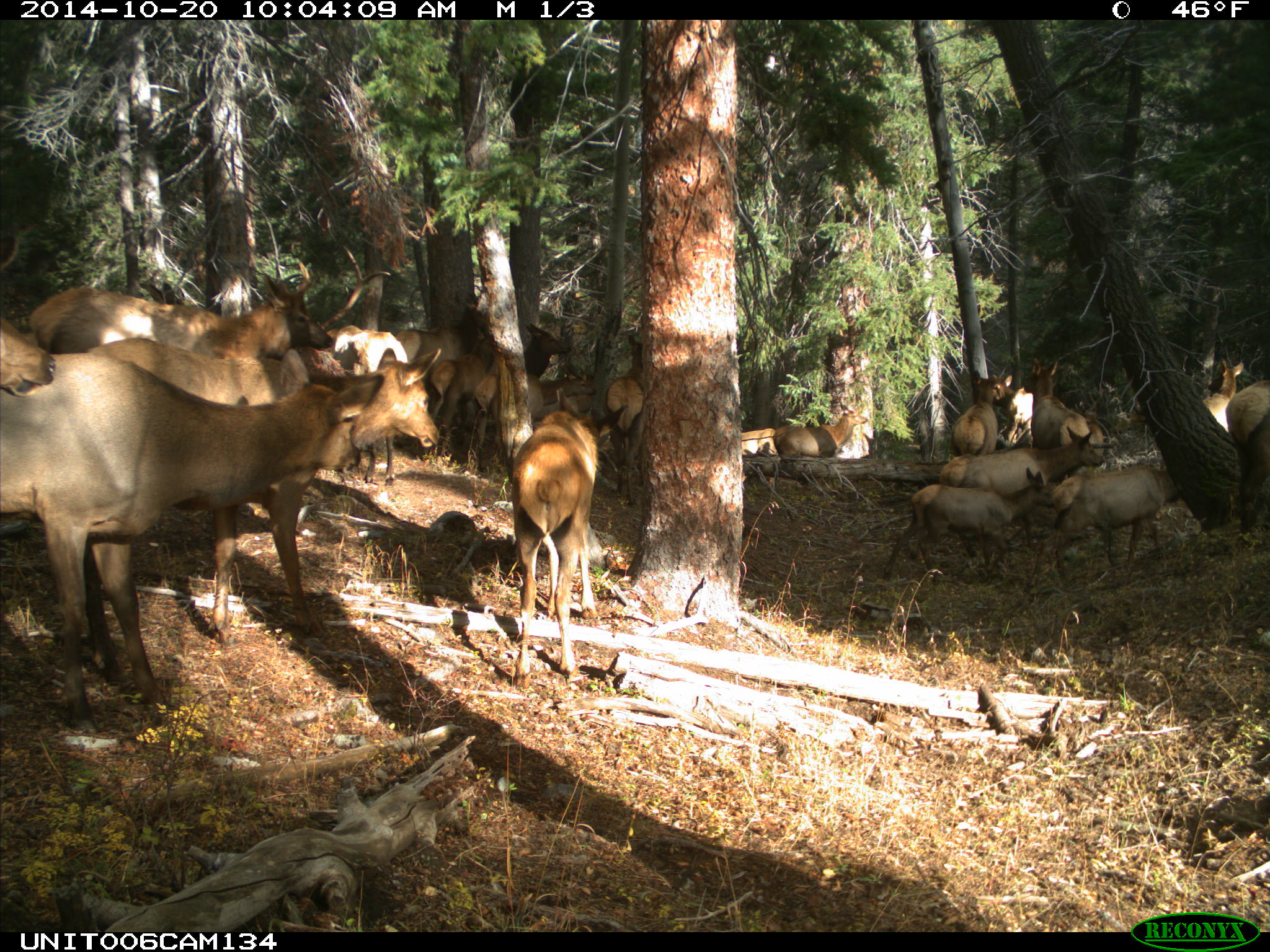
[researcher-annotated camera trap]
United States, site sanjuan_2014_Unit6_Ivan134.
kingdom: Animalia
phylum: Chordata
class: Mammalia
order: Artiodactyla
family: Cervidae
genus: Cervus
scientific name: Cervus elaphus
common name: red deer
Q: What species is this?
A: Cervus elaphus (red deer).